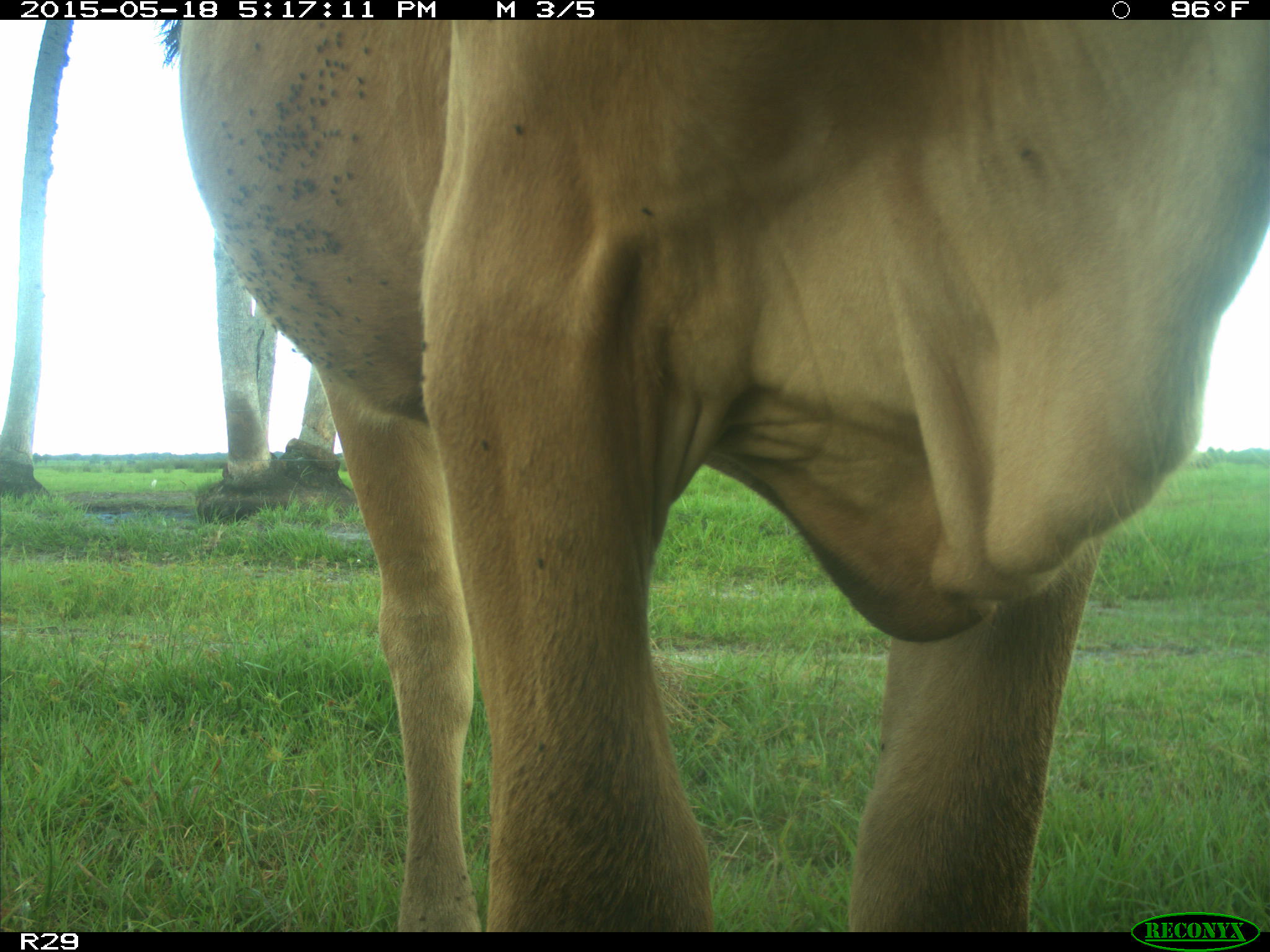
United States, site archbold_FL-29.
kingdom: Animalia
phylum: Chordata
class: Mammalia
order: Artiodactyla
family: Bovidae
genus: Bos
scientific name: Bos taurus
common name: domestic cow